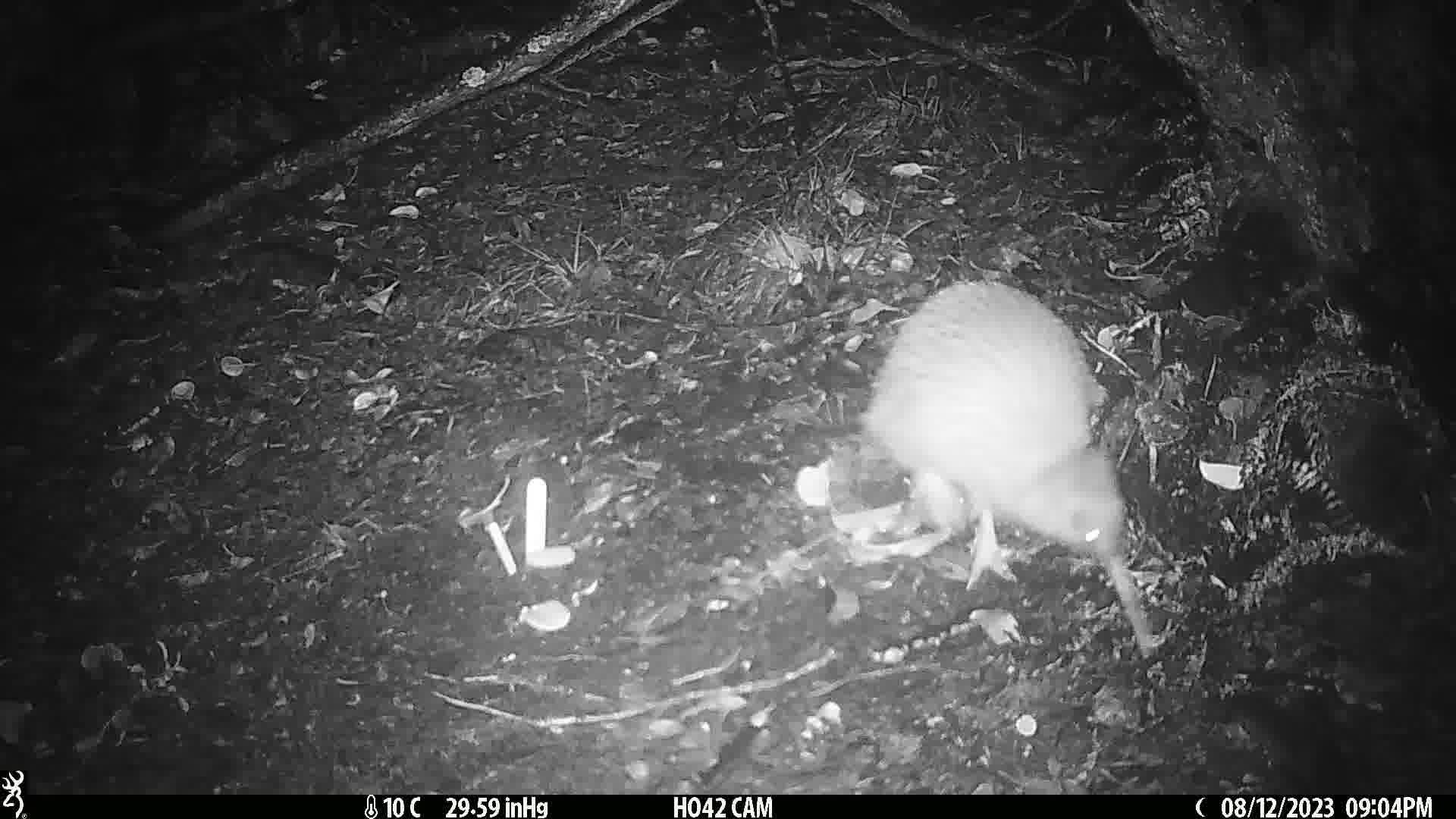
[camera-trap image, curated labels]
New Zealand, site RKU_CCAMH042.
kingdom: Animalia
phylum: Chordata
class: Aves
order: Apterygiformes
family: Apterygidae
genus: Apteryx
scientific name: Apteryx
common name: kiwi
Kiwi (Apteryx).